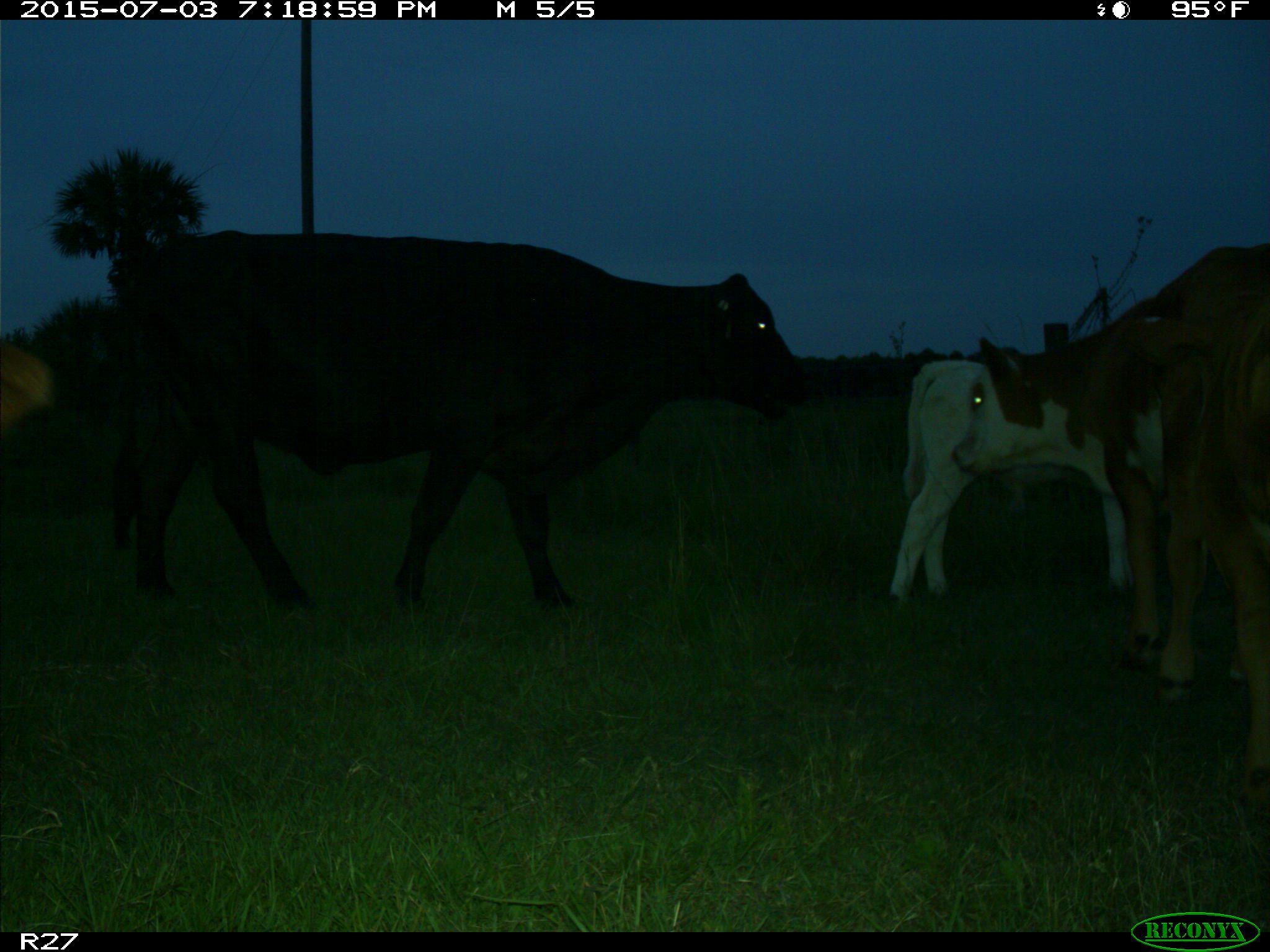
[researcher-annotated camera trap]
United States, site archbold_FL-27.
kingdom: Animalia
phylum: Chordata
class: Mammalia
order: Artiodactyla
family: Bovidae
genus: Bos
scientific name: Bos taurus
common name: domestic cow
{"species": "Bos taurus (domestic cow)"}